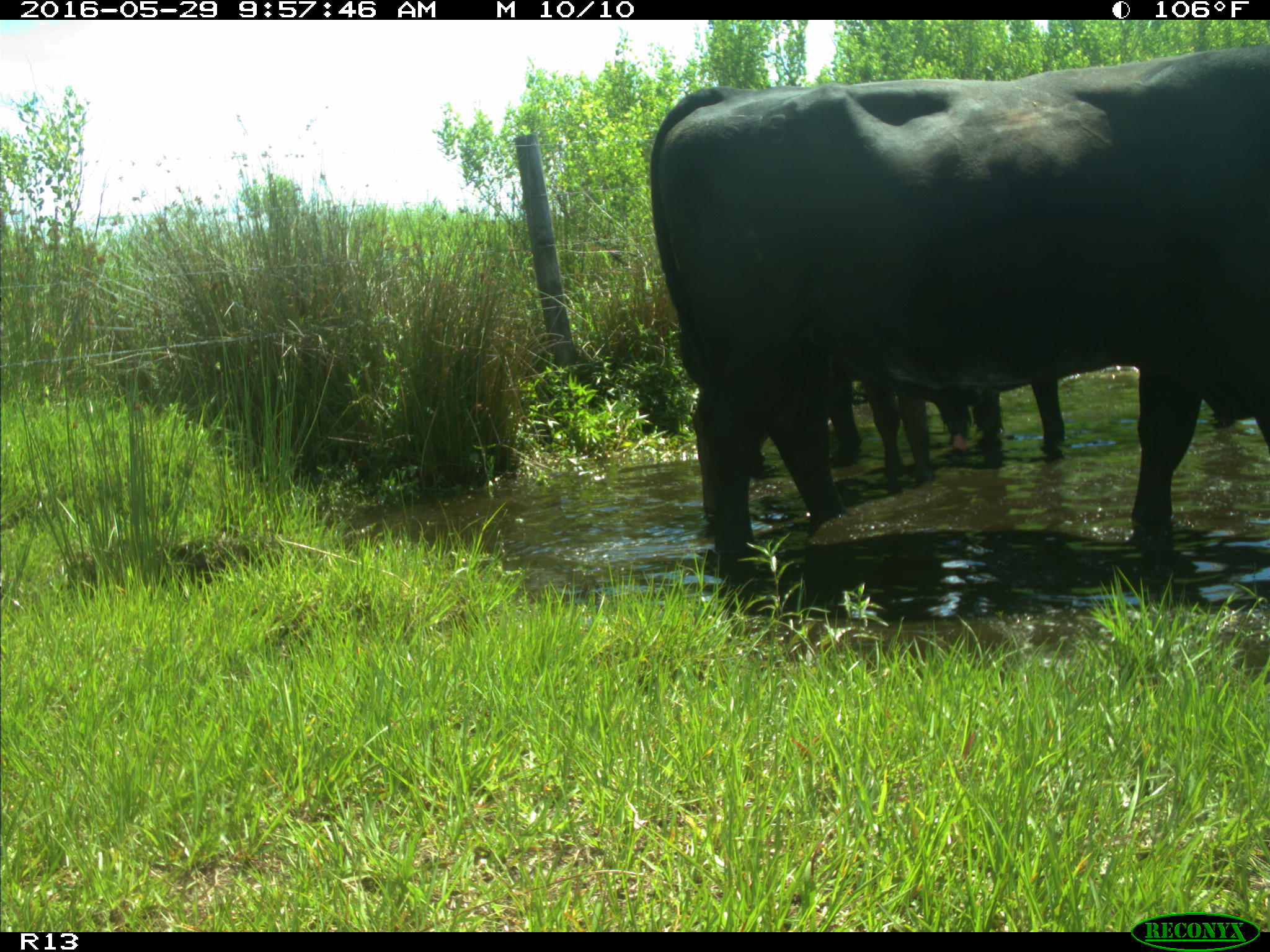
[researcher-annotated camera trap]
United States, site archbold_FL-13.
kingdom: Animalia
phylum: Chordata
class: Mammalia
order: Artiodactyla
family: Bovidae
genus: Bos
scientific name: Bos taurus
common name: domestic cow